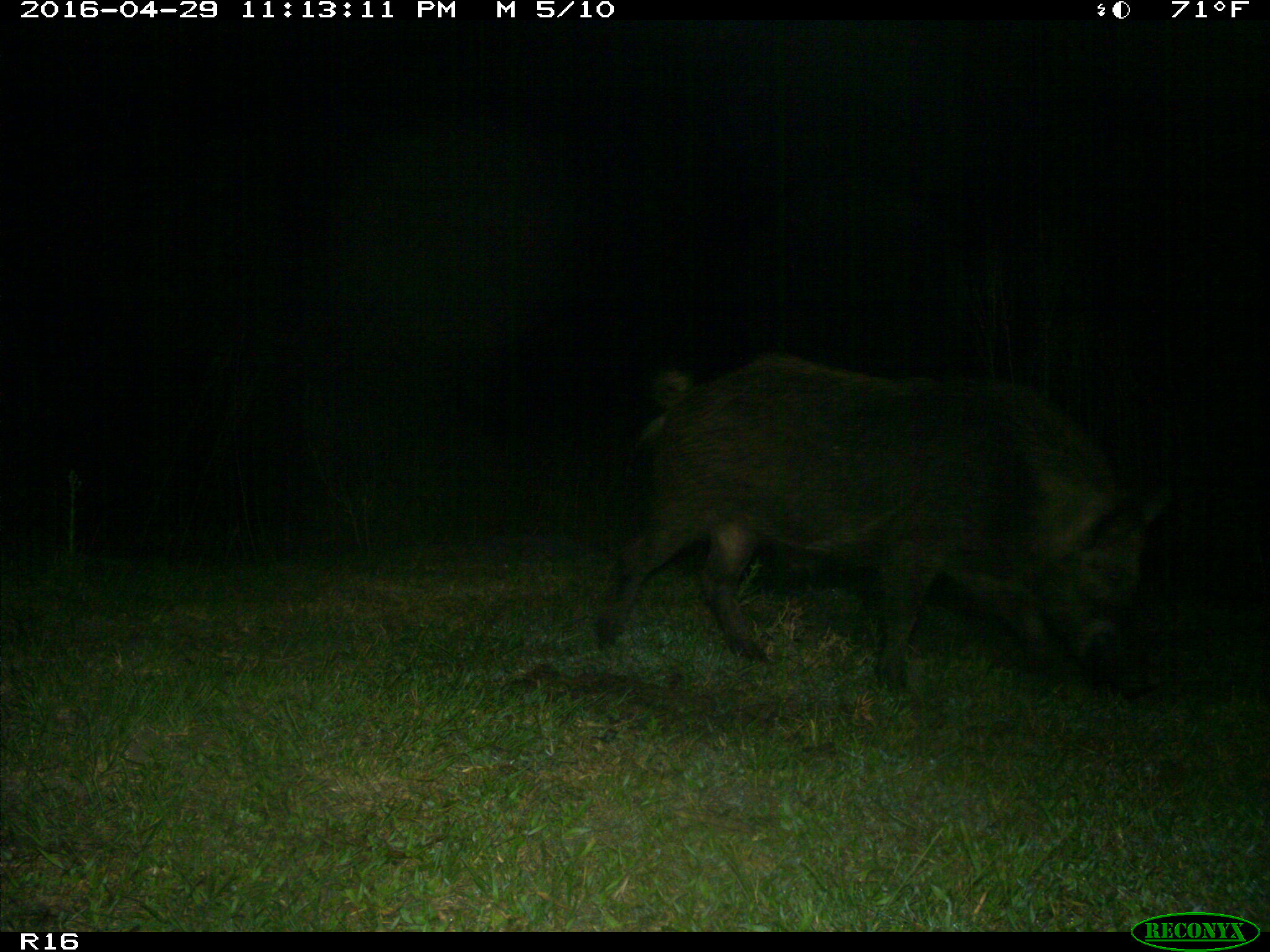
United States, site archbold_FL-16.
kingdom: Animalia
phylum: Chordata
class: Mammalia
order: Artiodactyla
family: Suidae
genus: Sus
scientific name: Sus scrofa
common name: wild boar